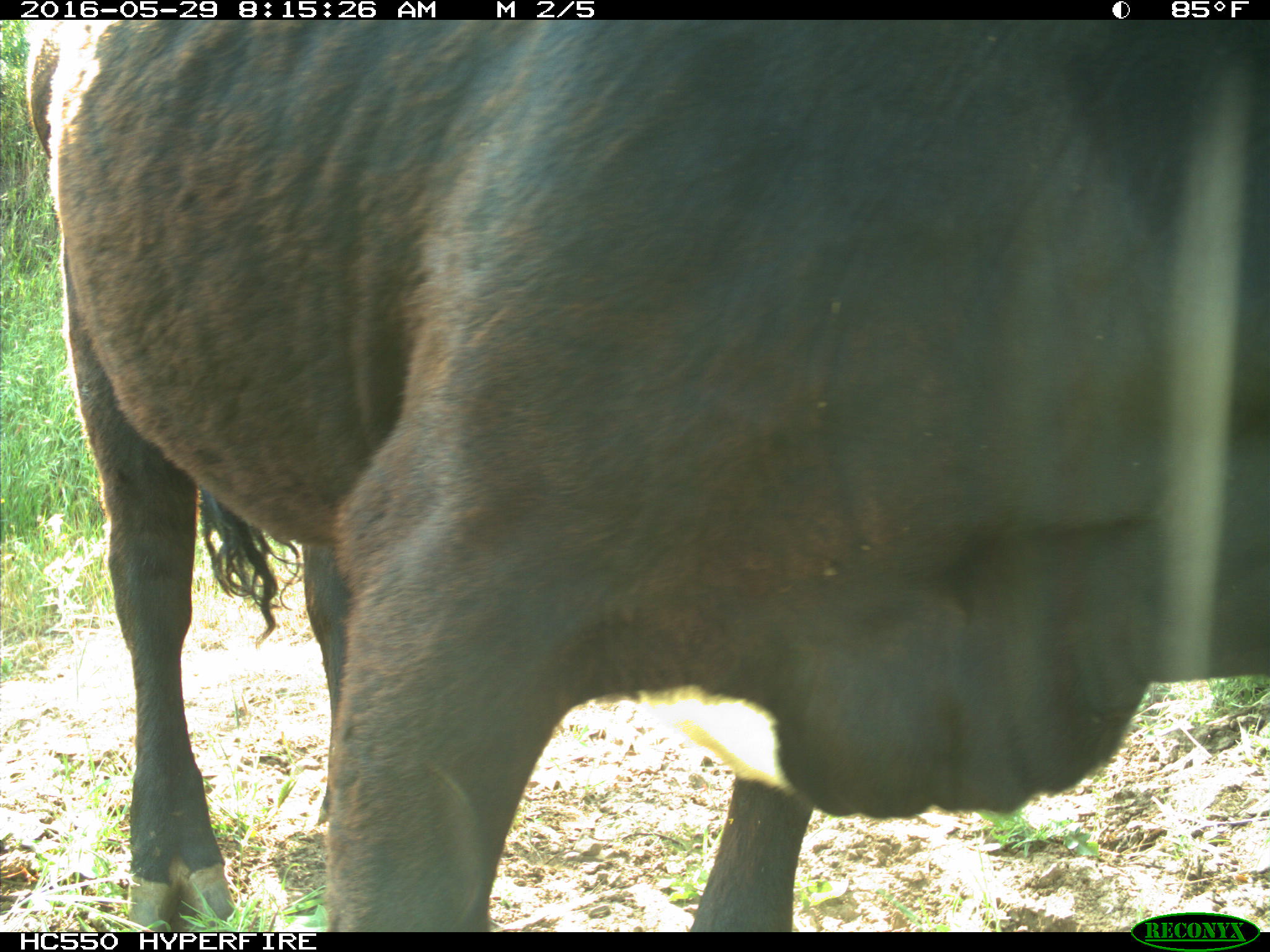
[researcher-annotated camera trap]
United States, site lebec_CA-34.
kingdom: Animalia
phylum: Chordata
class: Mammalia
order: Artiodactyla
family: Bovidae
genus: Bos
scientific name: Bos taurus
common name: domestic cow